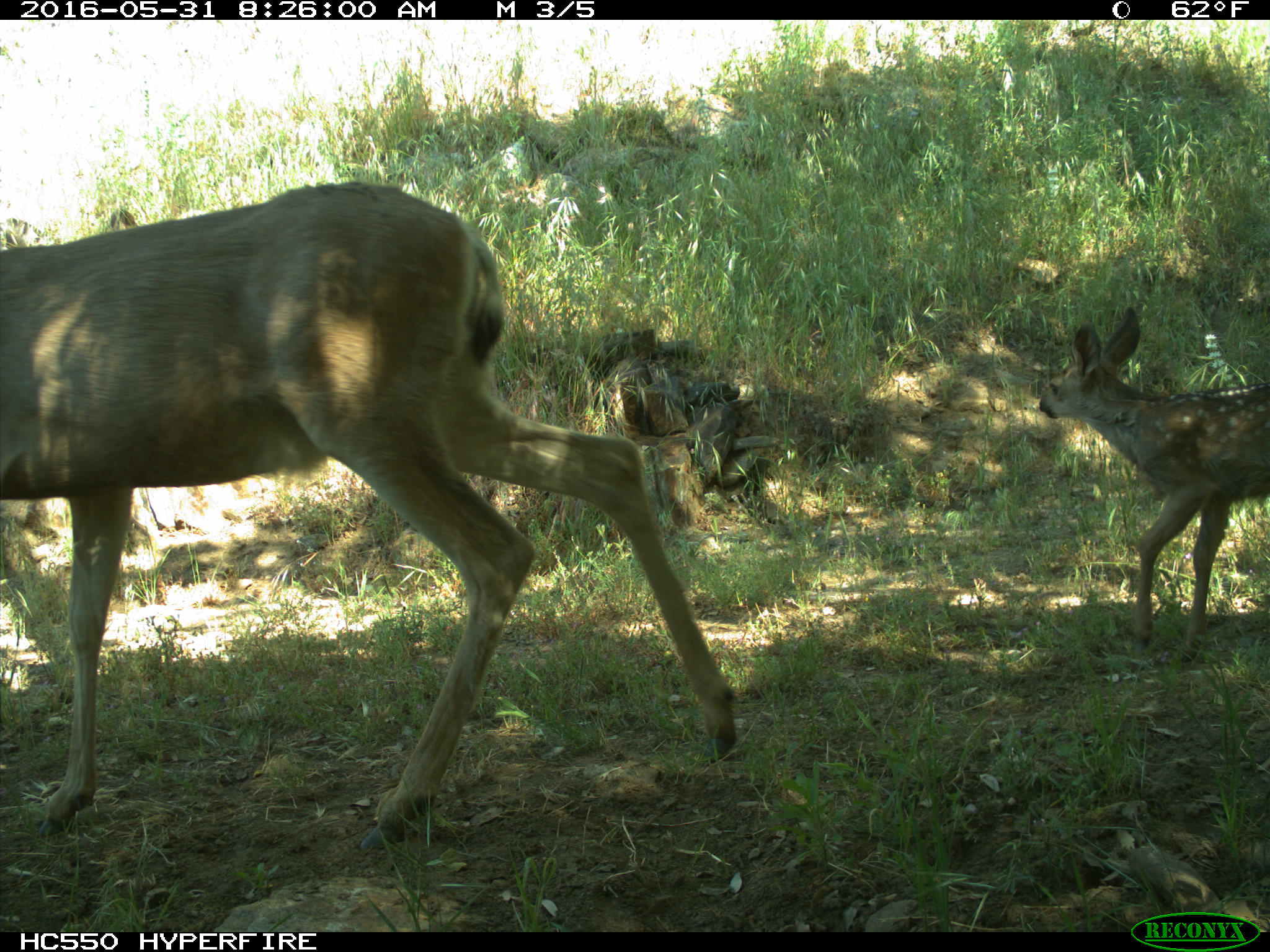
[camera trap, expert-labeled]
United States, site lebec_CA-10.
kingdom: Animalia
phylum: Chordata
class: Mammalia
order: Artiodactyla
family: Cervidae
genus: Odocoileus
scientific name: Odocoileus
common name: deer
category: unidentified deer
Unidentified deer (deer) (Odocoileus).